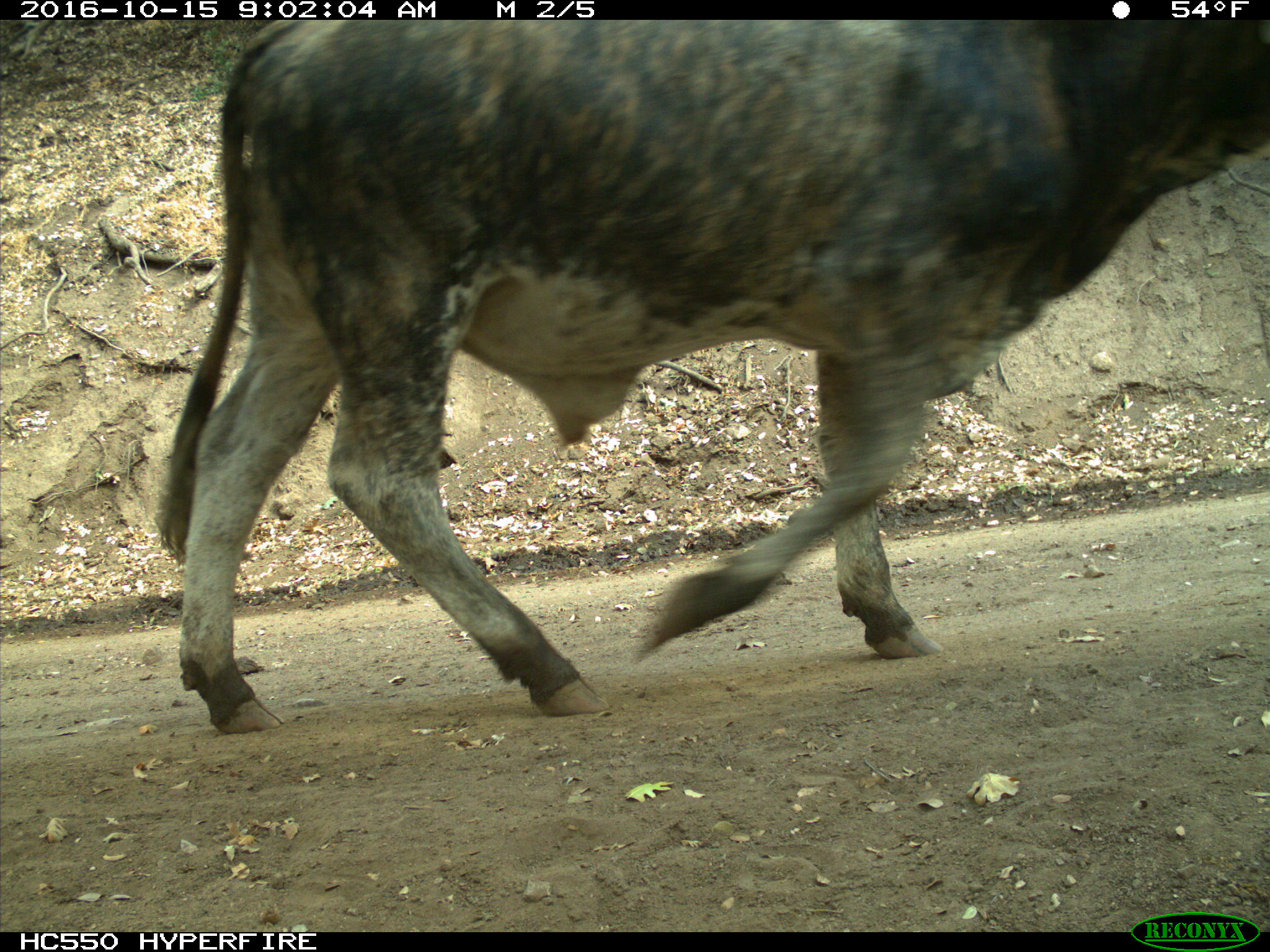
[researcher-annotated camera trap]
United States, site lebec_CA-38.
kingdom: Animalia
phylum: Chordata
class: Mammalia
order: Artiodactyla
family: Bovidae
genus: Bos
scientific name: Bos taurus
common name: domestic cow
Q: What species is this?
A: Bos taurus (domestic cow).